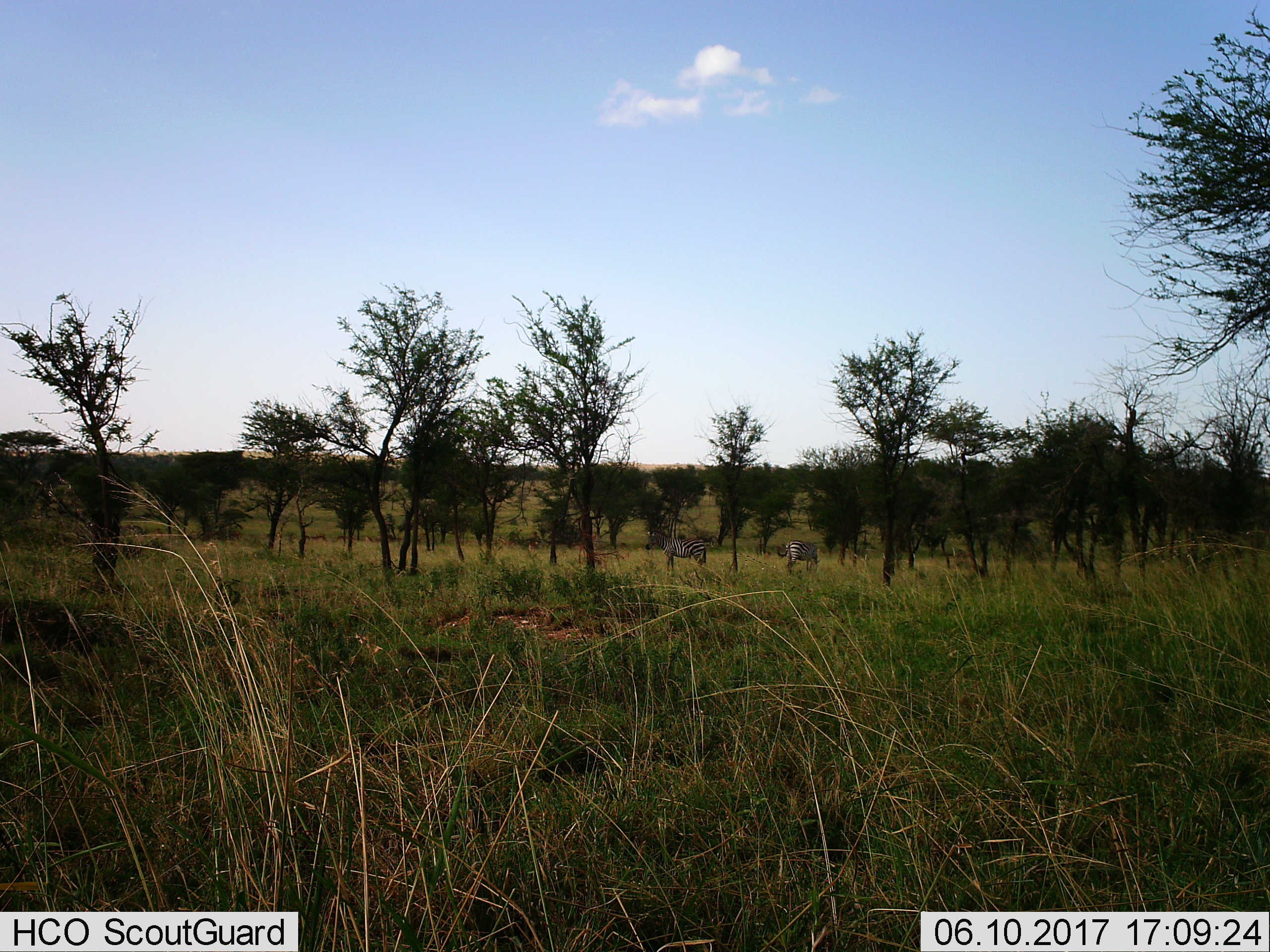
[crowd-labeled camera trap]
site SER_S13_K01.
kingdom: Animalia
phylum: Chordata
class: Mammalia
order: Perissodactyla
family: Equidae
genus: Equus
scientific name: Equus quagga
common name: plains zebra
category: zebraplains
Zebraplains (plains zebra) (Equus quagga), count 2. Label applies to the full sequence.